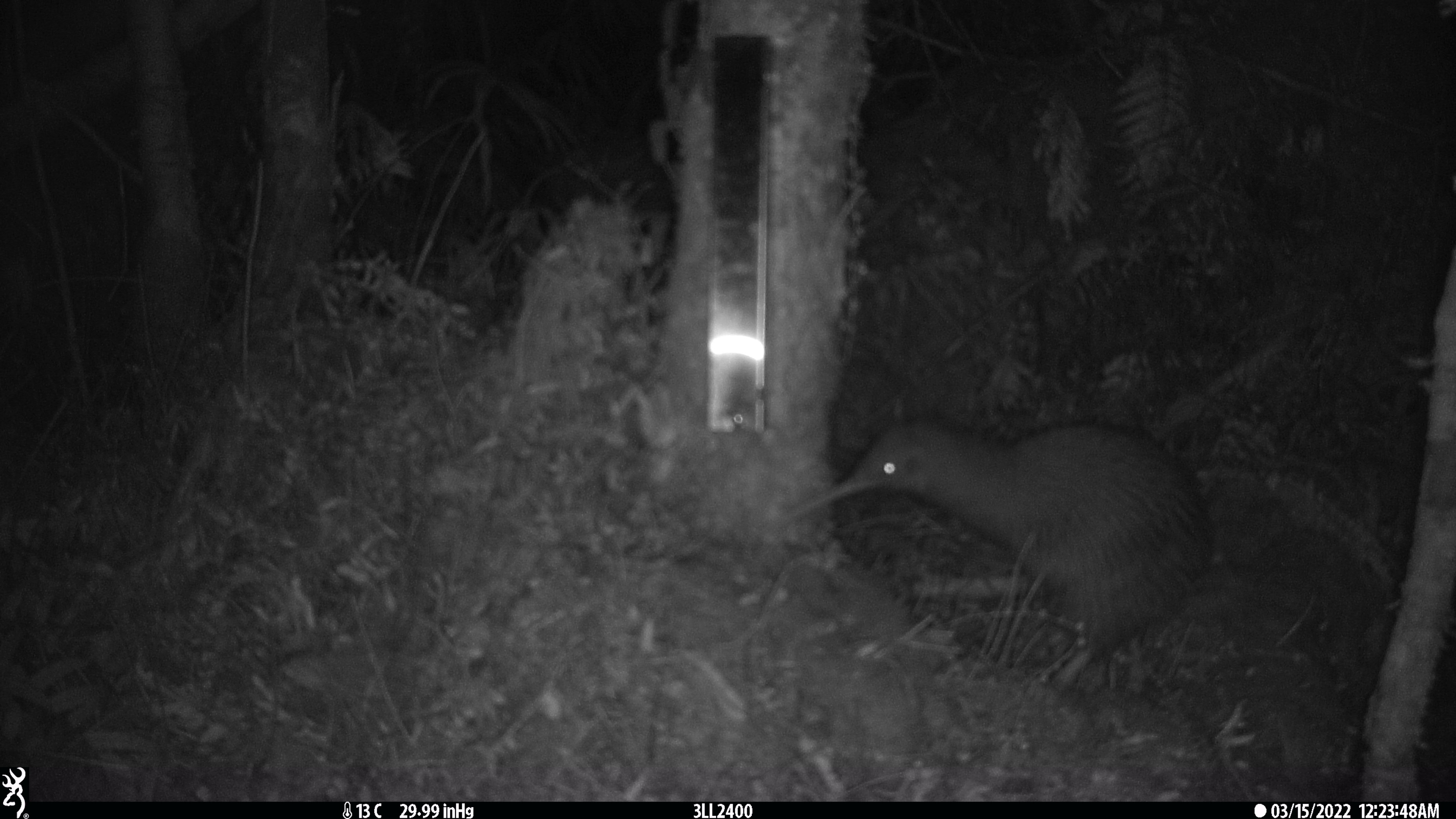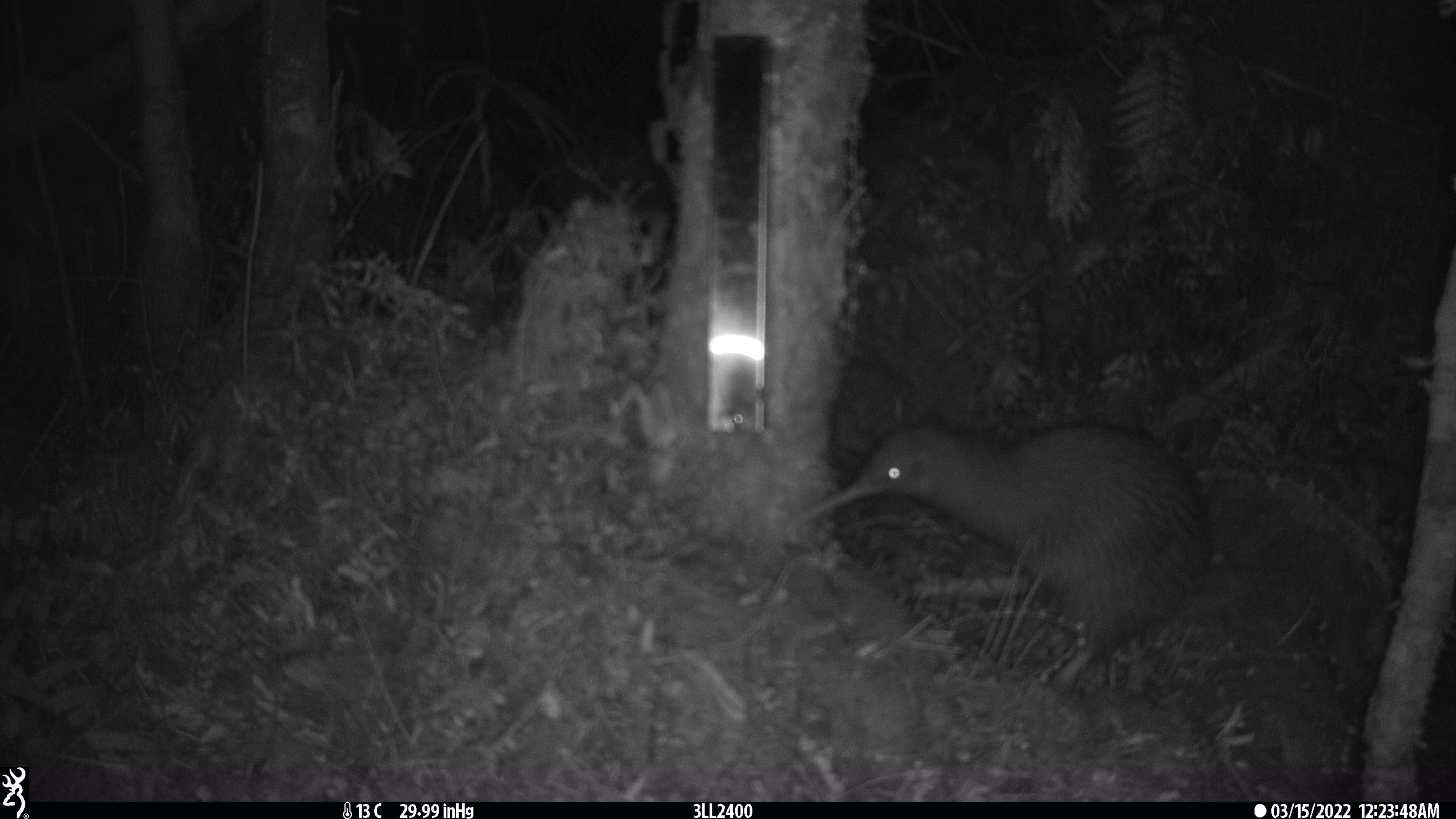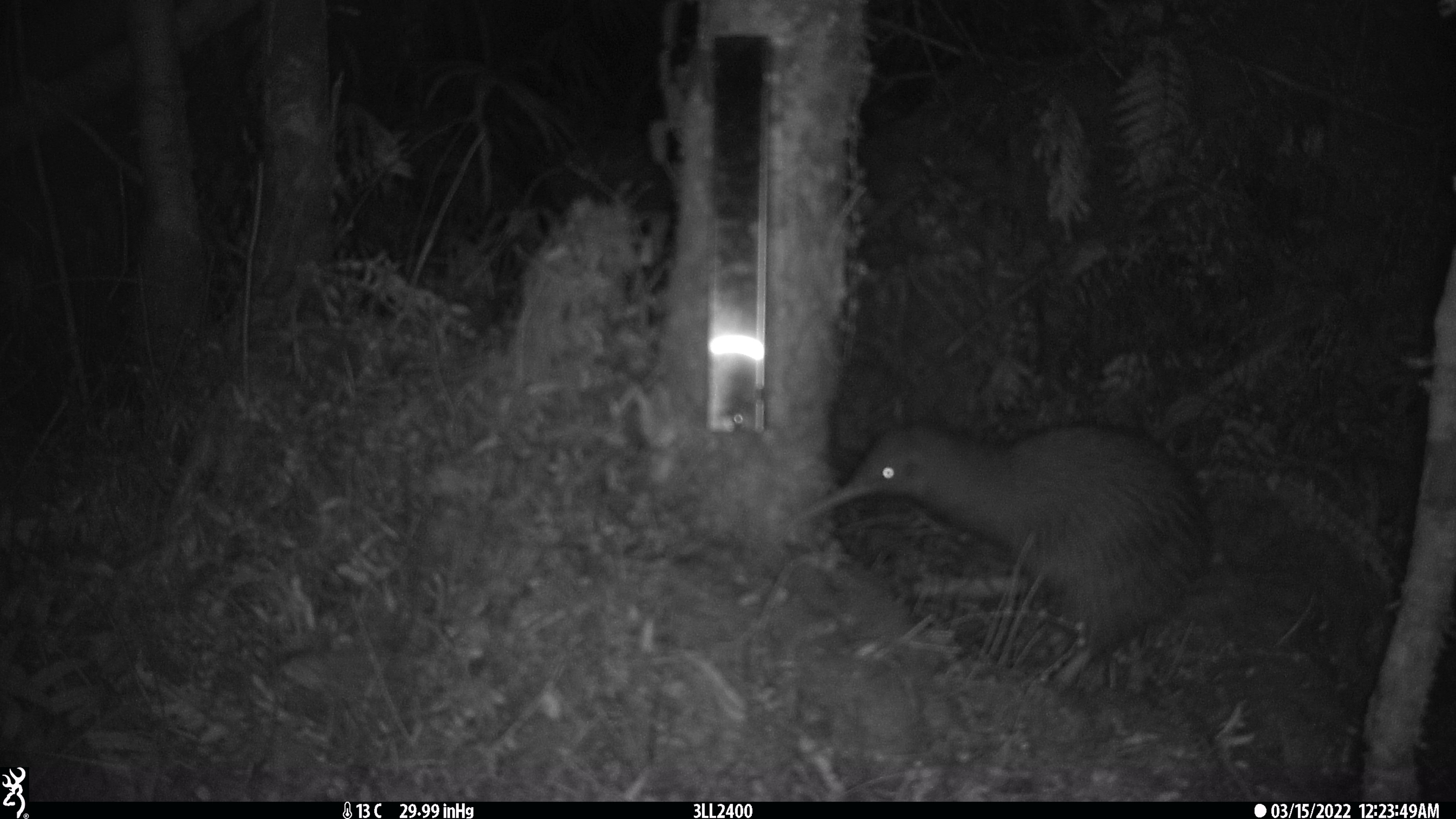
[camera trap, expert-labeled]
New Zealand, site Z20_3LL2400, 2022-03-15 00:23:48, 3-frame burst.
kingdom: Animalia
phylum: Chordata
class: Aves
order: Apterygiformes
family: Apterygidae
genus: Apteryx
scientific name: Apteryx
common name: kiwi